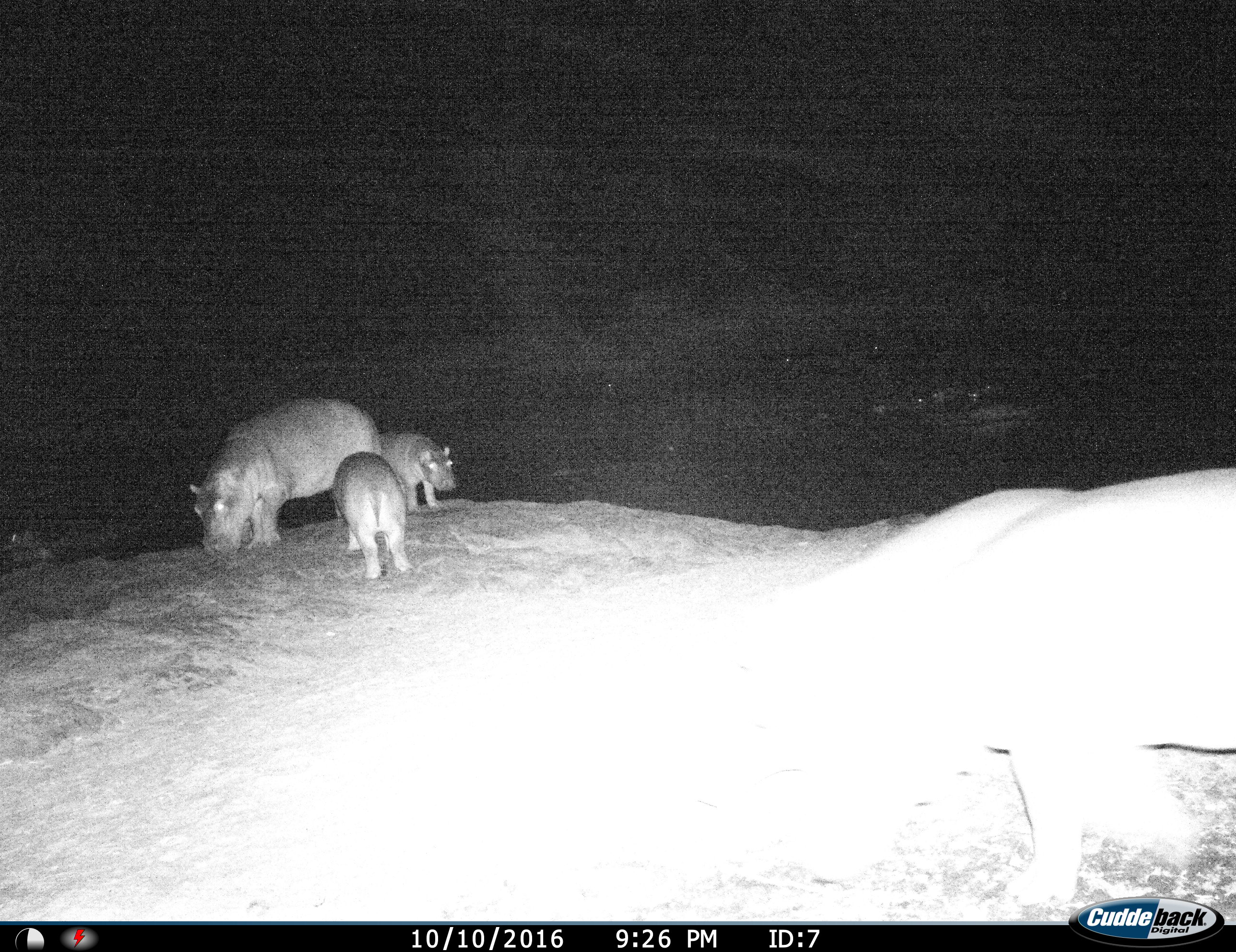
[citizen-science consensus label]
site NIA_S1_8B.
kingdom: Animalia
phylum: Chordata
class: Mammalia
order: Artiodactyla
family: Hippopotamidae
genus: Hippopotamus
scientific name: Hippopotamus amphibius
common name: hippopotamus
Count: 3.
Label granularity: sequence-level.